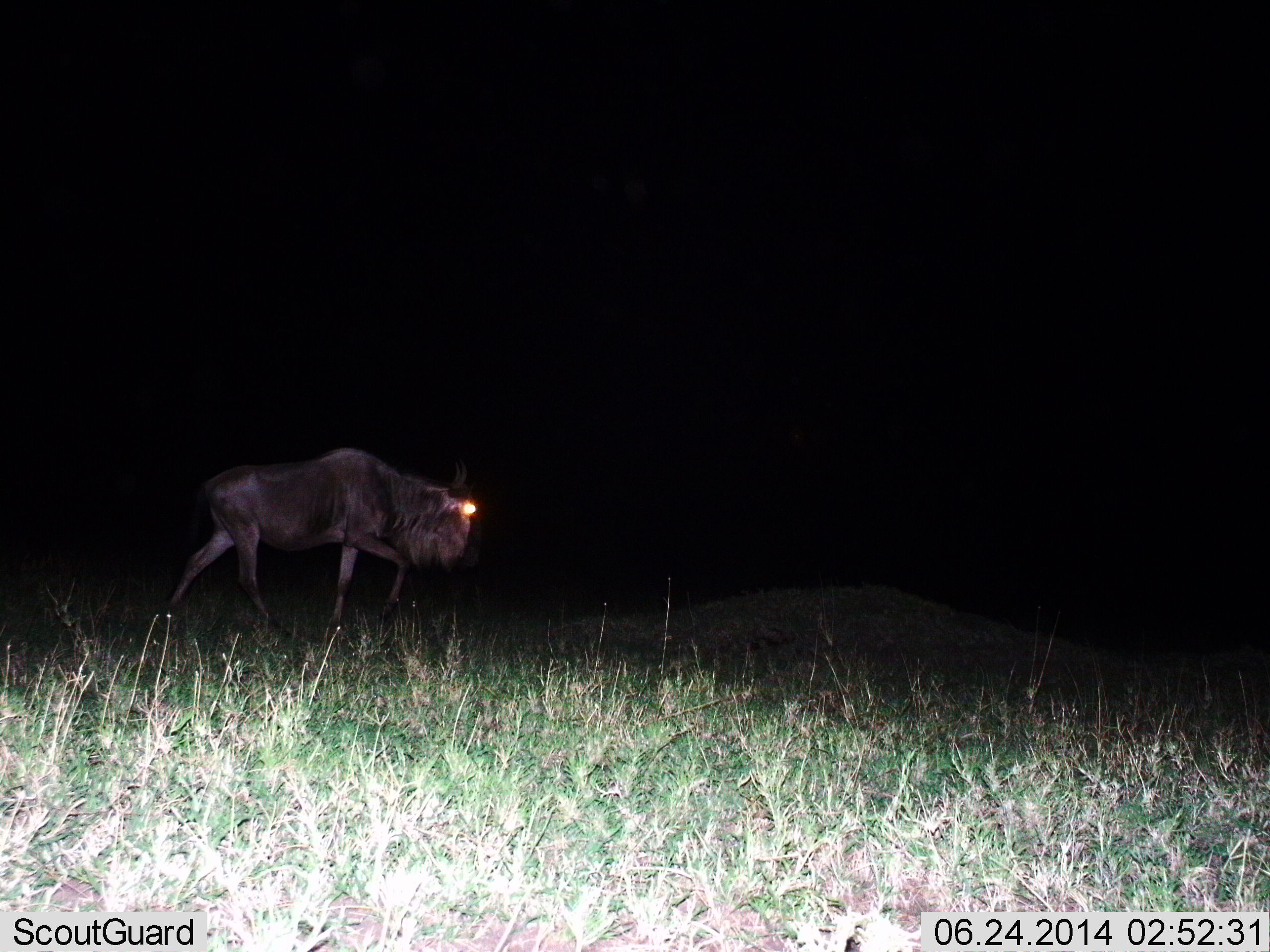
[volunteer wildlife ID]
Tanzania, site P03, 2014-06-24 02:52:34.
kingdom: Animalia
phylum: Chordata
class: Mammalia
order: Artiodactyla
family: Bovidae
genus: Connochaetes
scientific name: Connochaetes taurinus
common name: blue wildebeest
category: wildebeest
Wildebeest (blue wildebeest) (Connochaetes taurinus), count 1. Behavior (volunteer vote fractions): standing 0%, resting 0%, moving 100%, interacting 0%. Young present (vote fraction): 0%. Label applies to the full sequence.